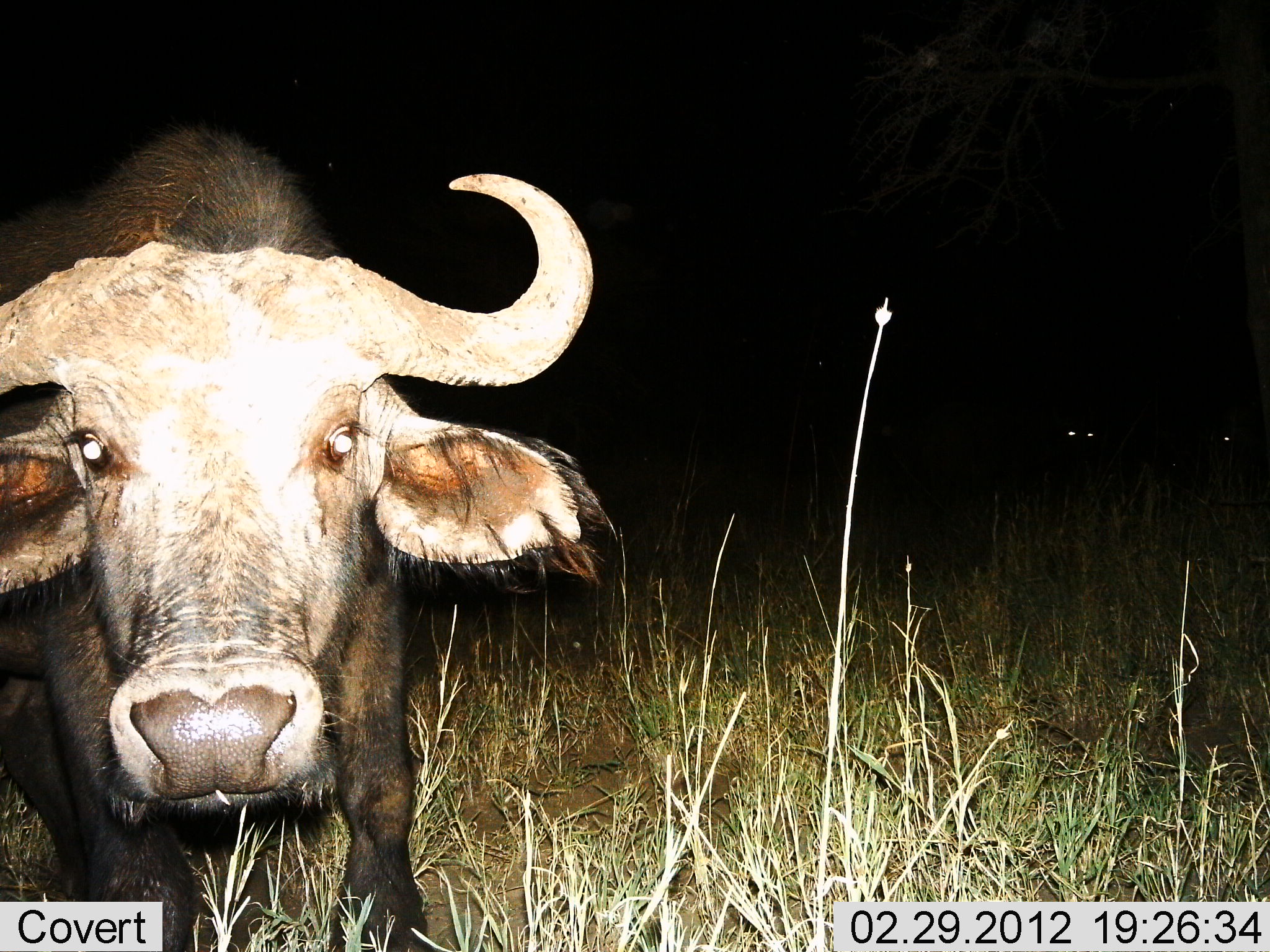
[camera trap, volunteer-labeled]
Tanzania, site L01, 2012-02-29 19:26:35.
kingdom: Animalia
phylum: Chordata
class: Mammalia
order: Artiodactyla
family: Bovidae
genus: Syncerus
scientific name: Syncerus caffer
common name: cape buffalo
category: buffalo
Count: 1.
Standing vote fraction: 96%.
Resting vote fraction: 0%.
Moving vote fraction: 4%.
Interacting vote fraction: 0%.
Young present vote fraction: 0%.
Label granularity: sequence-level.